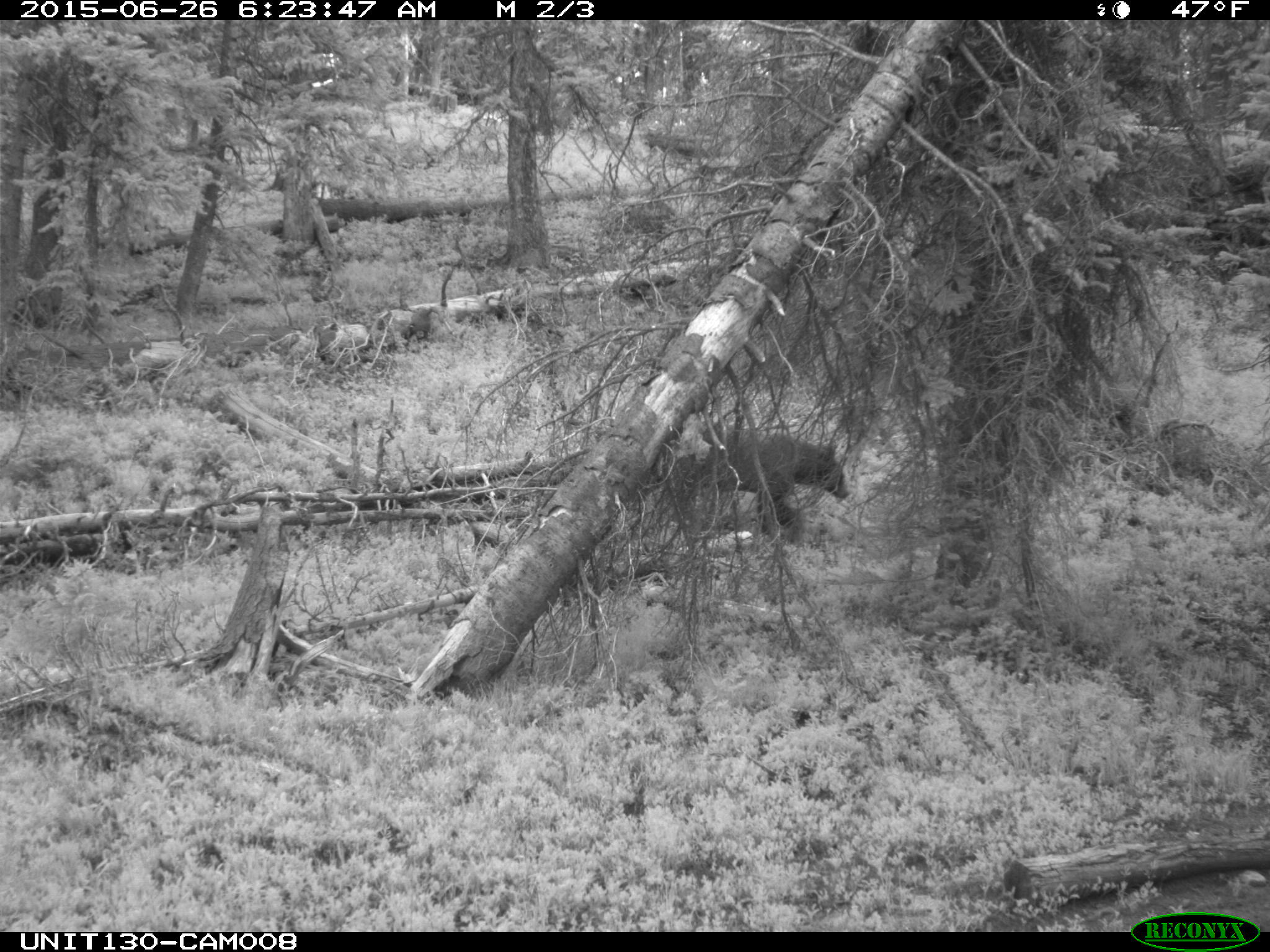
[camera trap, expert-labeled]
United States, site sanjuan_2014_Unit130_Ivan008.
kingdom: Animalia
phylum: Chordata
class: Mammalia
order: Carnivora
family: Ursidae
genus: Ursus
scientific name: Ursus americanus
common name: american black bear